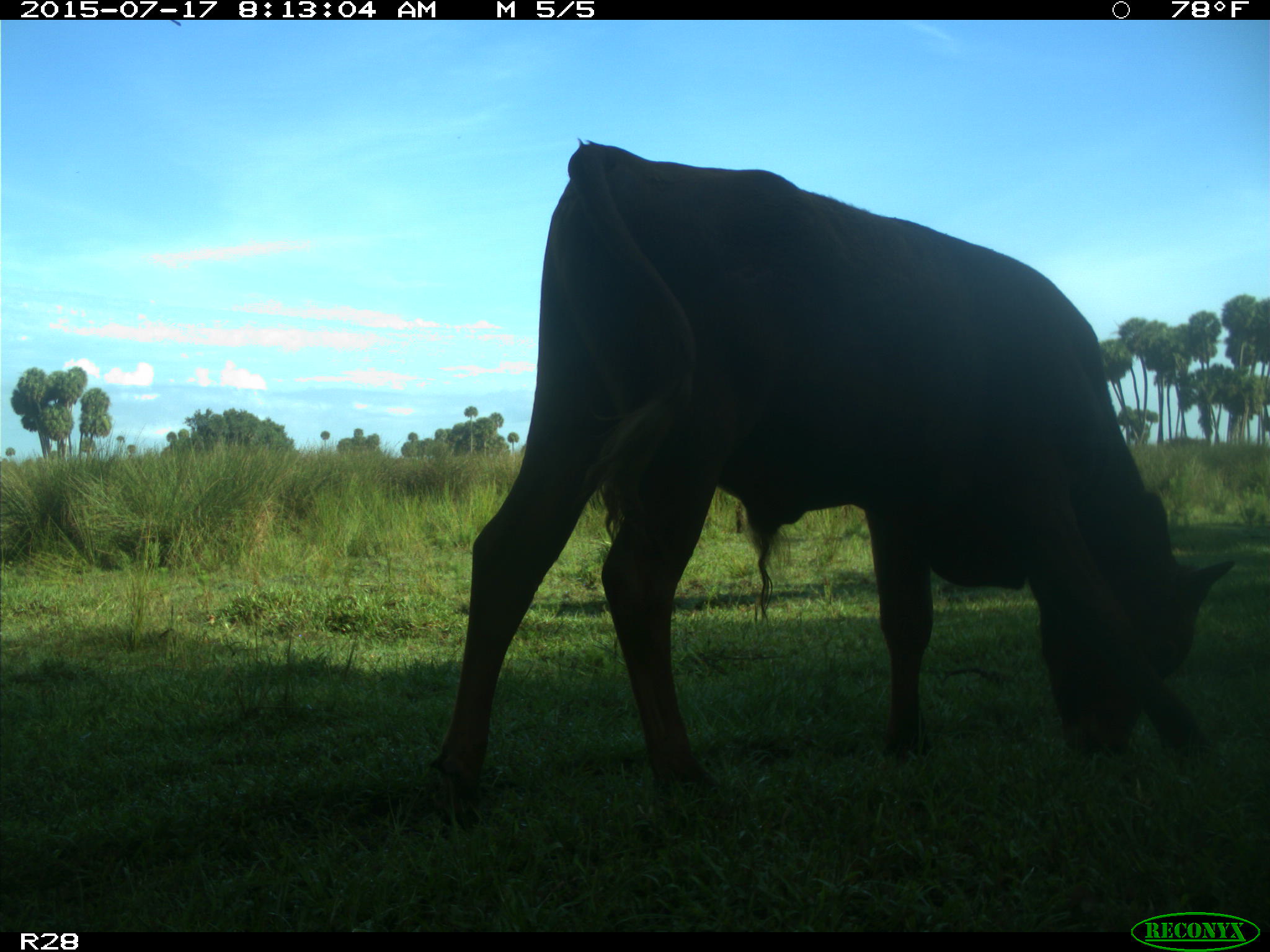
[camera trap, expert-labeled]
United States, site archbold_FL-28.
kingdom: Animalia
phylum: Chordata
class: Mammalia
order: Artiodactyla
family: Bovidae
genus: Bos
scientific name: Bos taurus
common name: domestic cow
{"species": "Bos taurus (domestic cow)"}